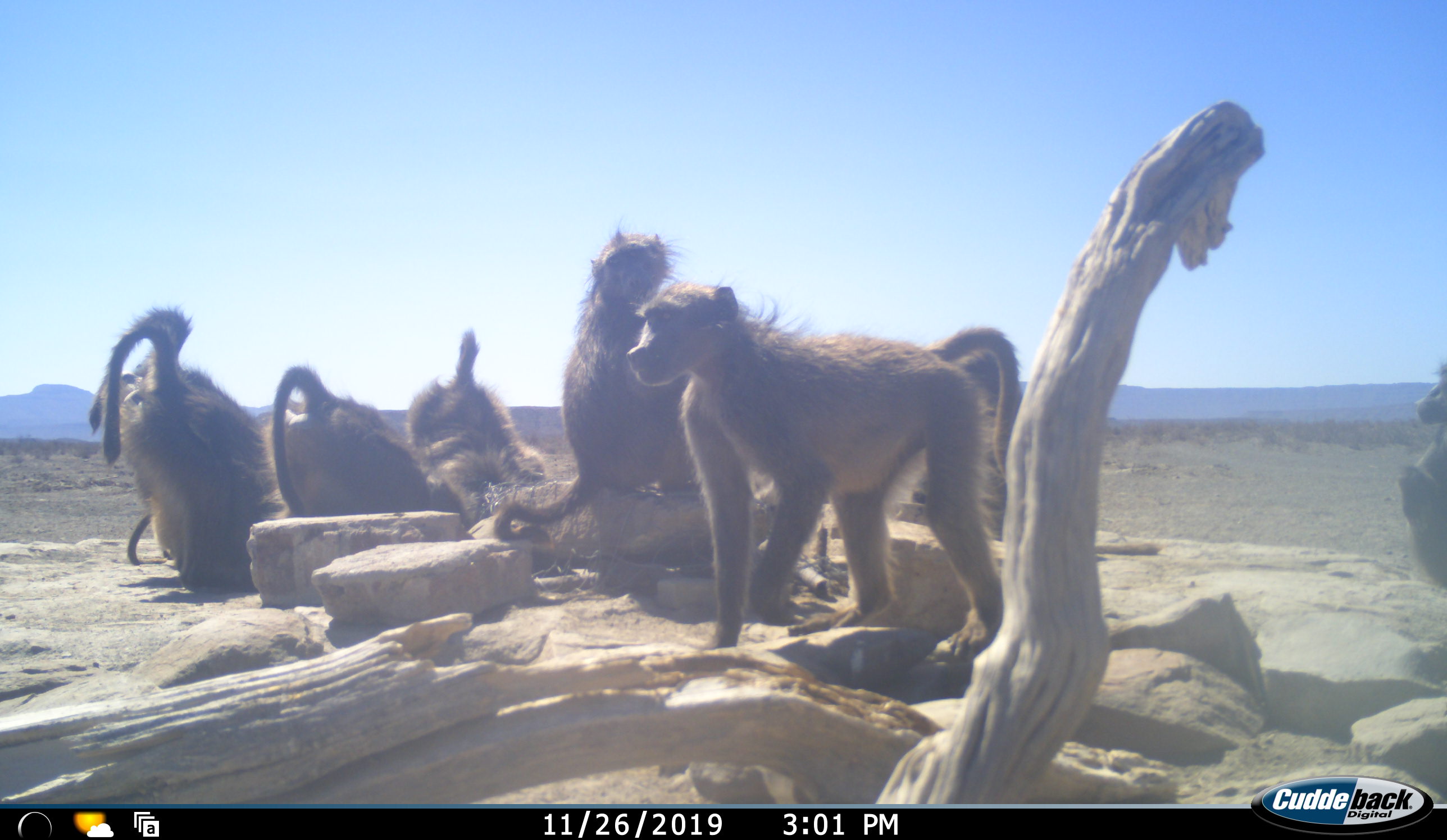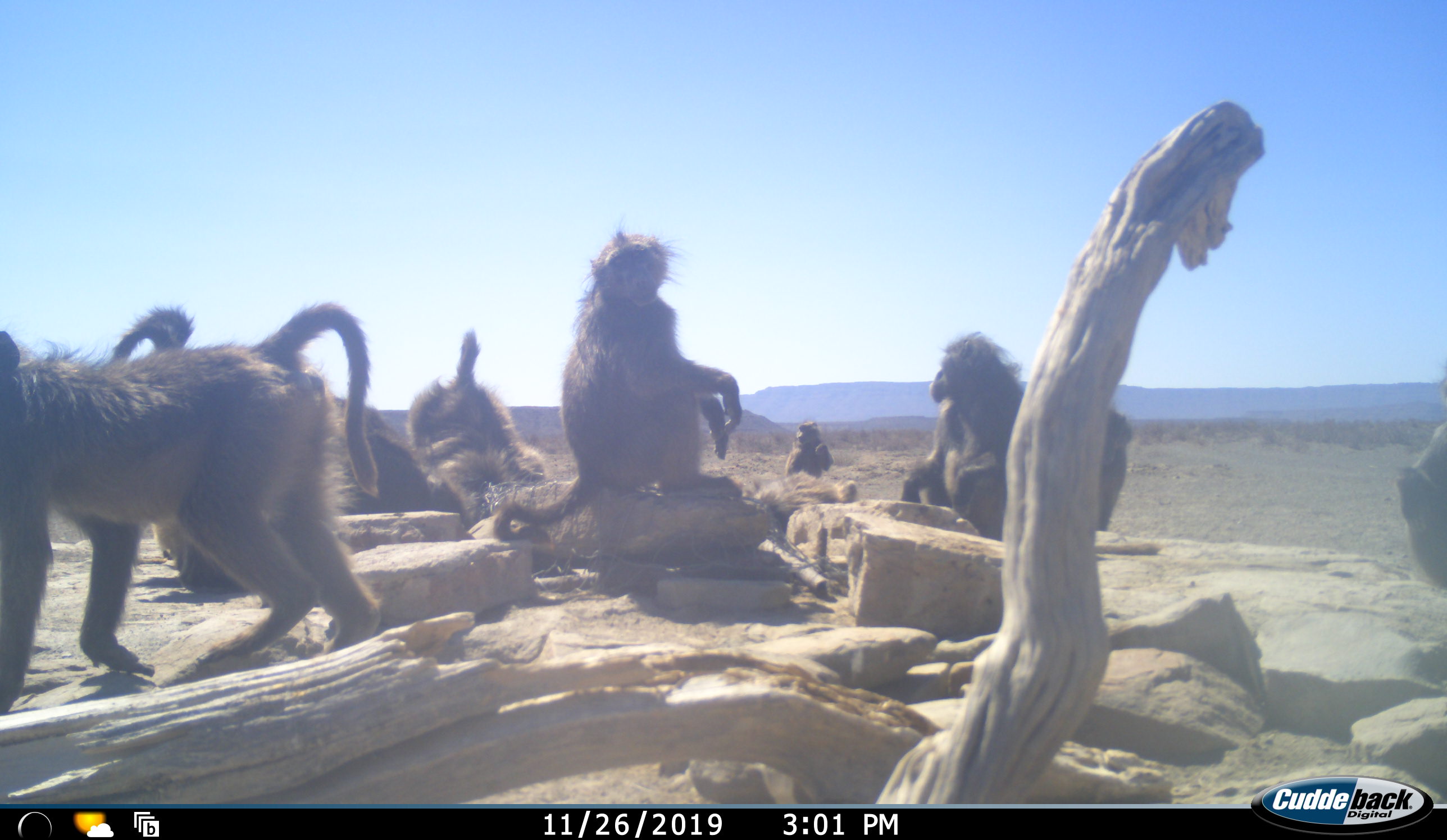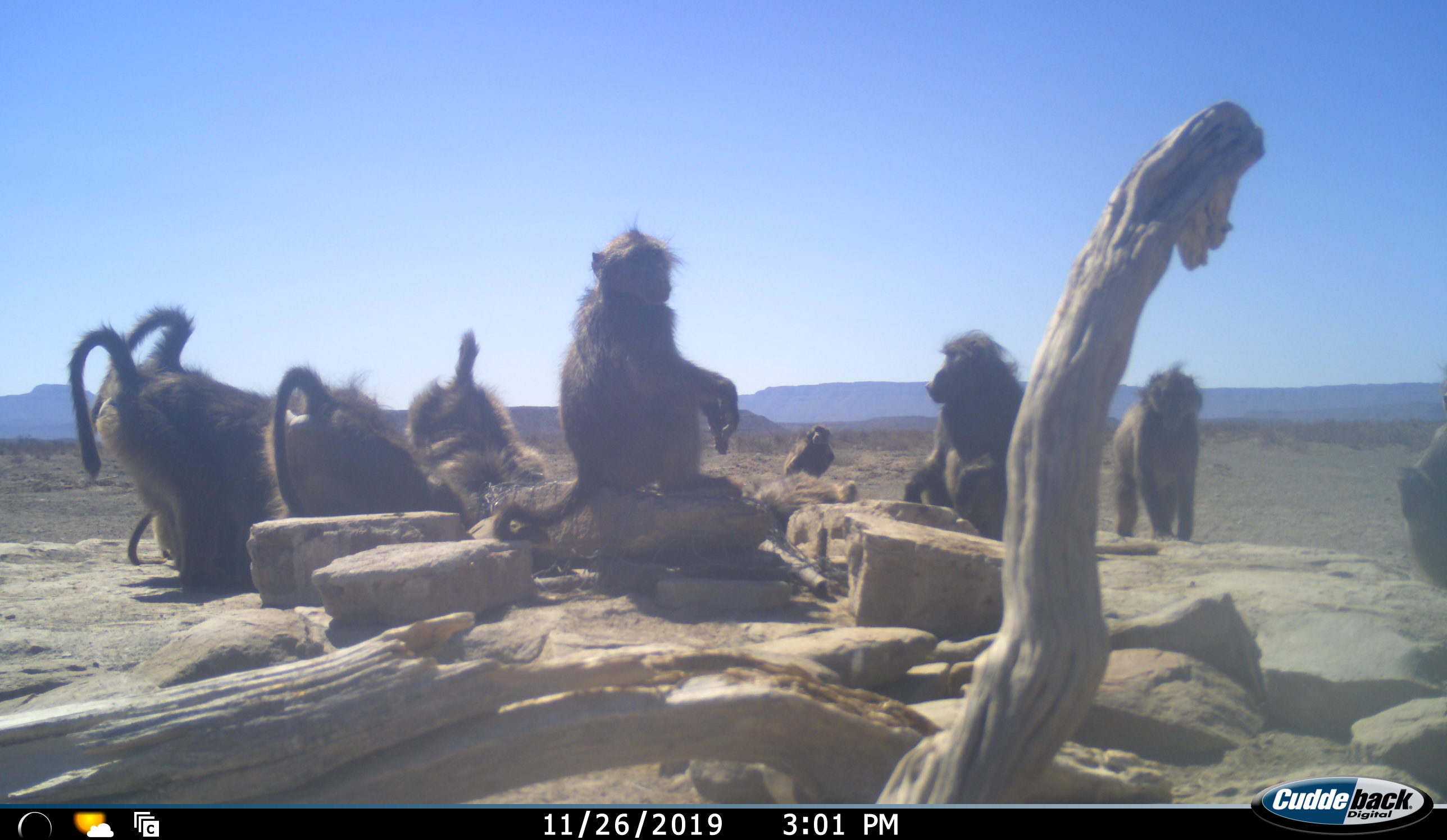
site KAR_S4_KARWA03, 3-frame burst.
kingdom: Animalia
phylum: Chordata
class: Mammalia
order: Primates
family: Cercopithecidae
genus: Papio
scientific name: Papio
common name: baboon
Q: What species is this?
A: Baboon (Papio).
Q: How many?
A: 10.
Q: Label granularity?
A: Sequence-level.